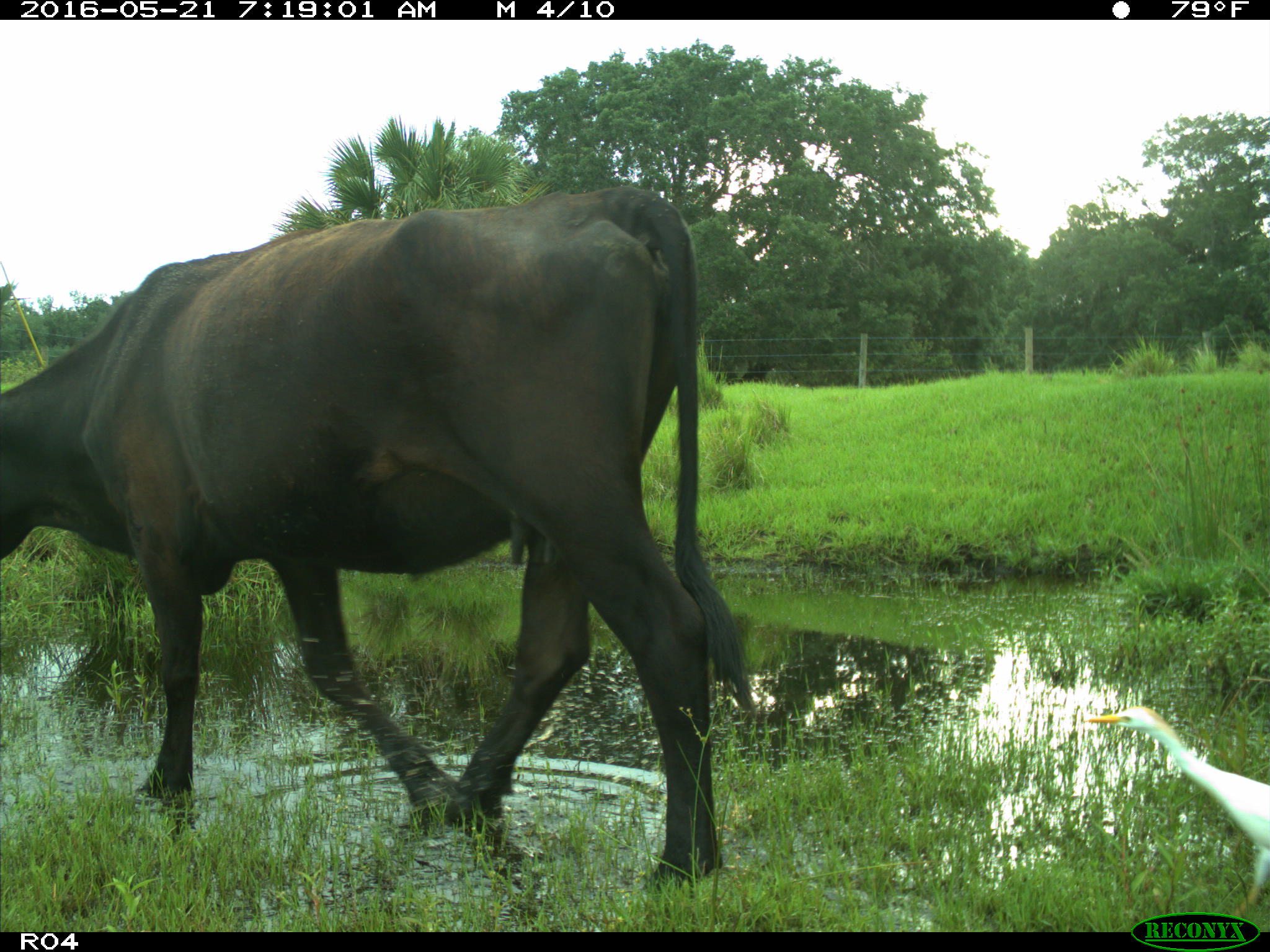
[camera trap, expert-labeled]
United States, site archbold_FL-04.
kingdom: Animalia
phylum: Chordata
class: Mammalia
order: Artiodactyla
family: Bovidae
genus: Bos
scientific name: Bos taurus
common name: domestic cow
Bos taurus (domestic cow).